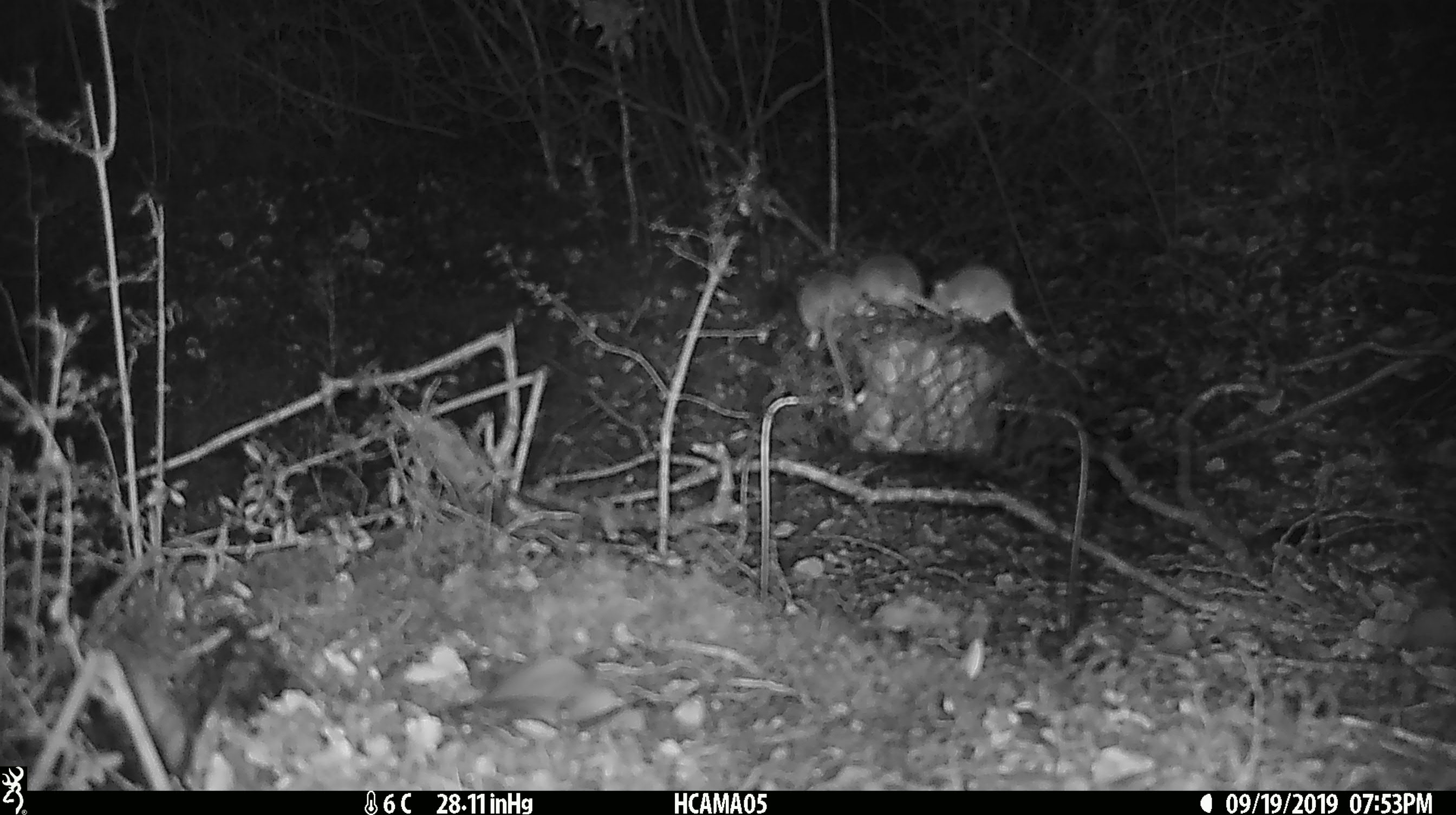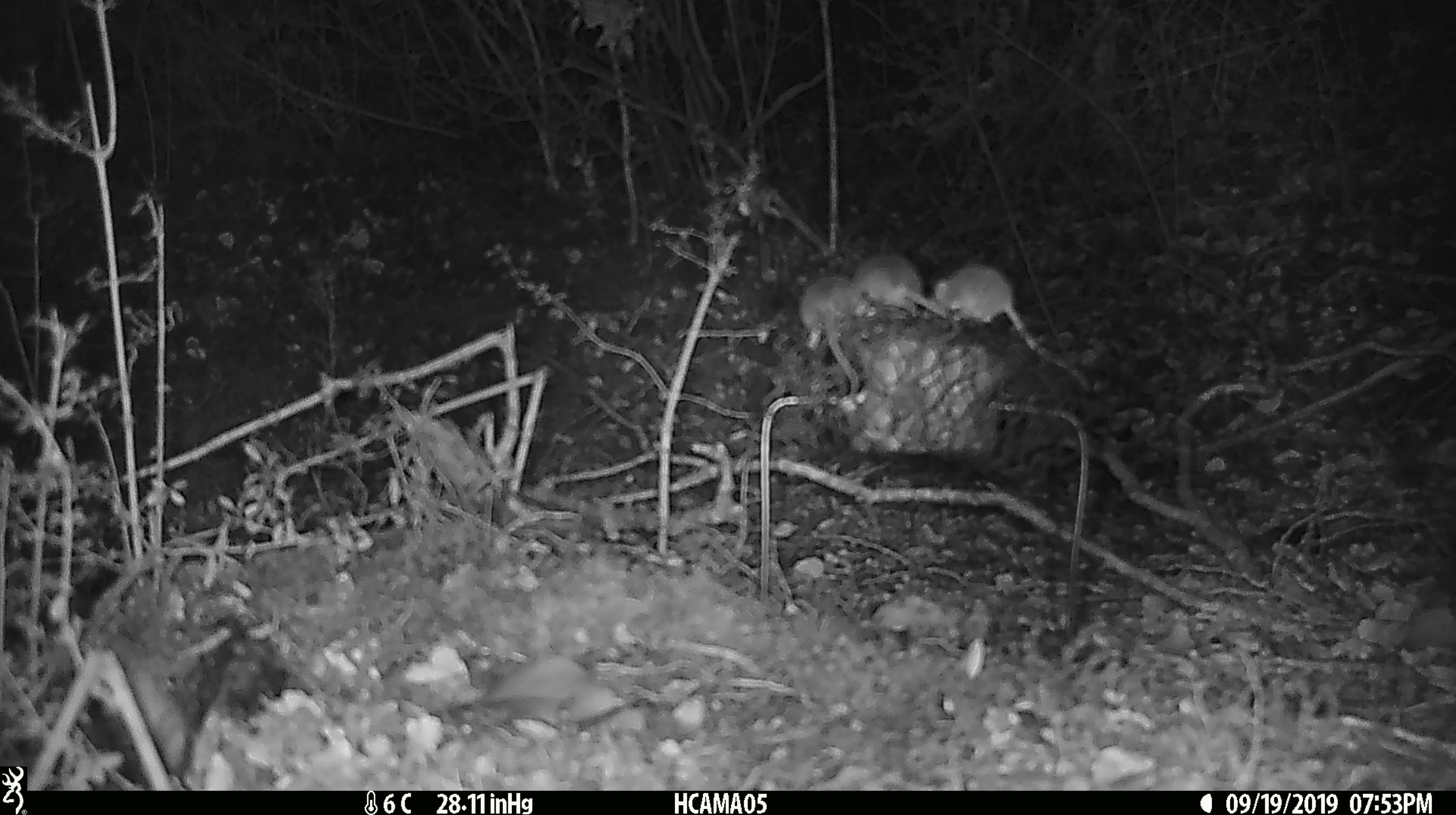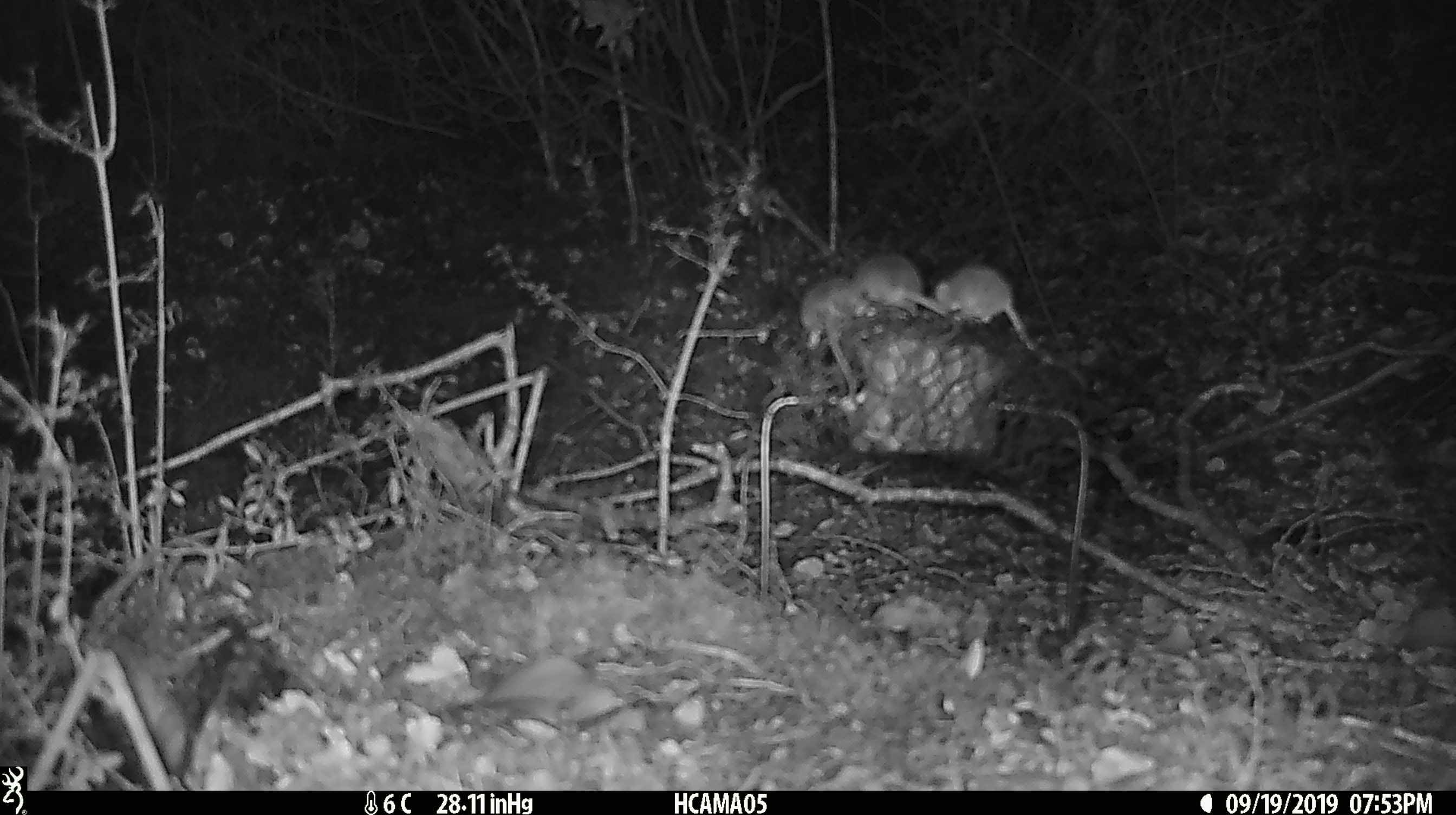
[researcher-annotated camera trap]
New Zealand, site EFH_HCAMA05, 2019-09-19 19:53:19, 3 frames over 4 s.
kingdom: Animalia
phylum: Chordata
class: Mammalia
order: Rodentia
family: Muridae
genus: Mus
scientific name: Mus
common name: mouse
Mouse (Mus).